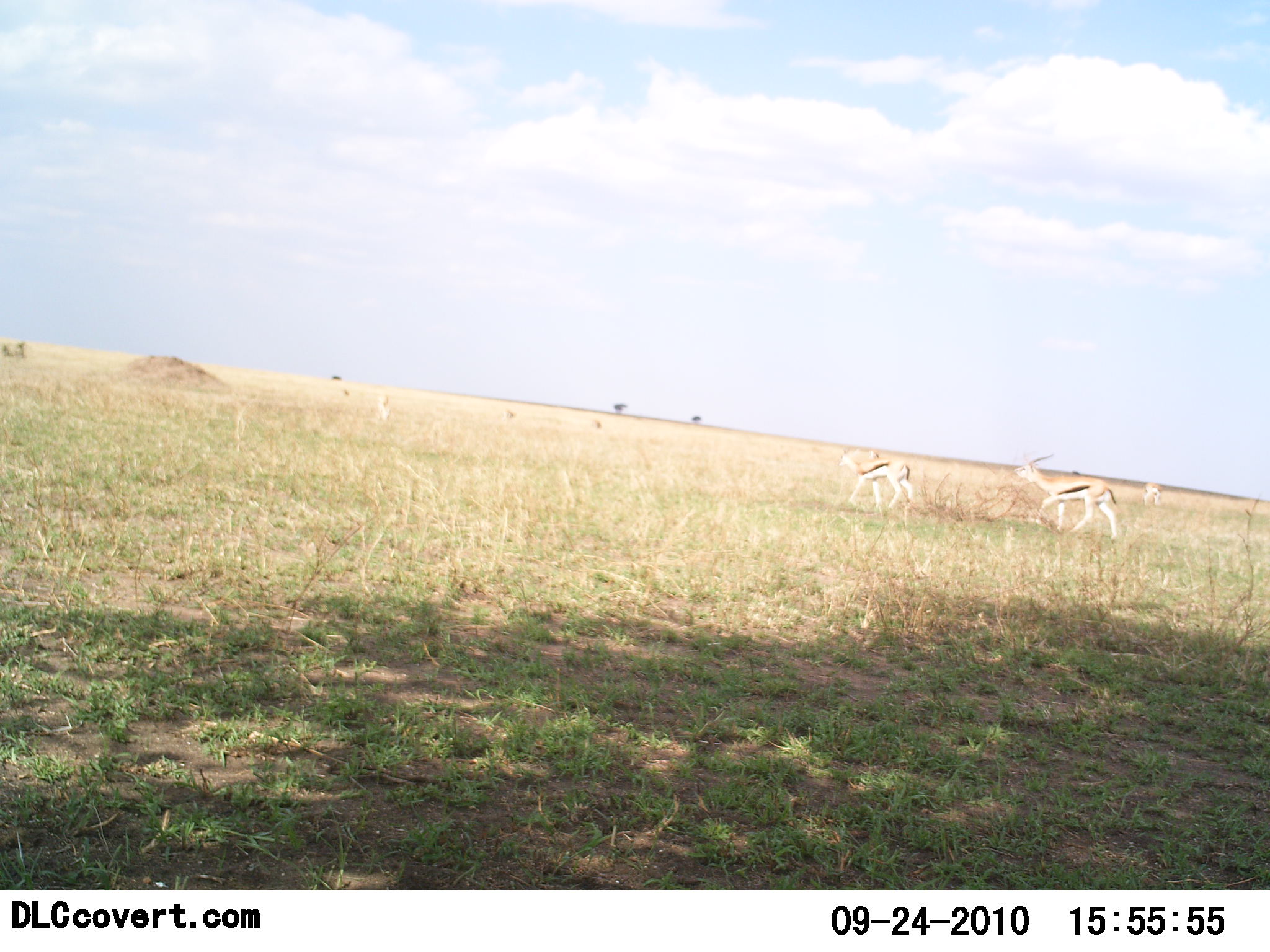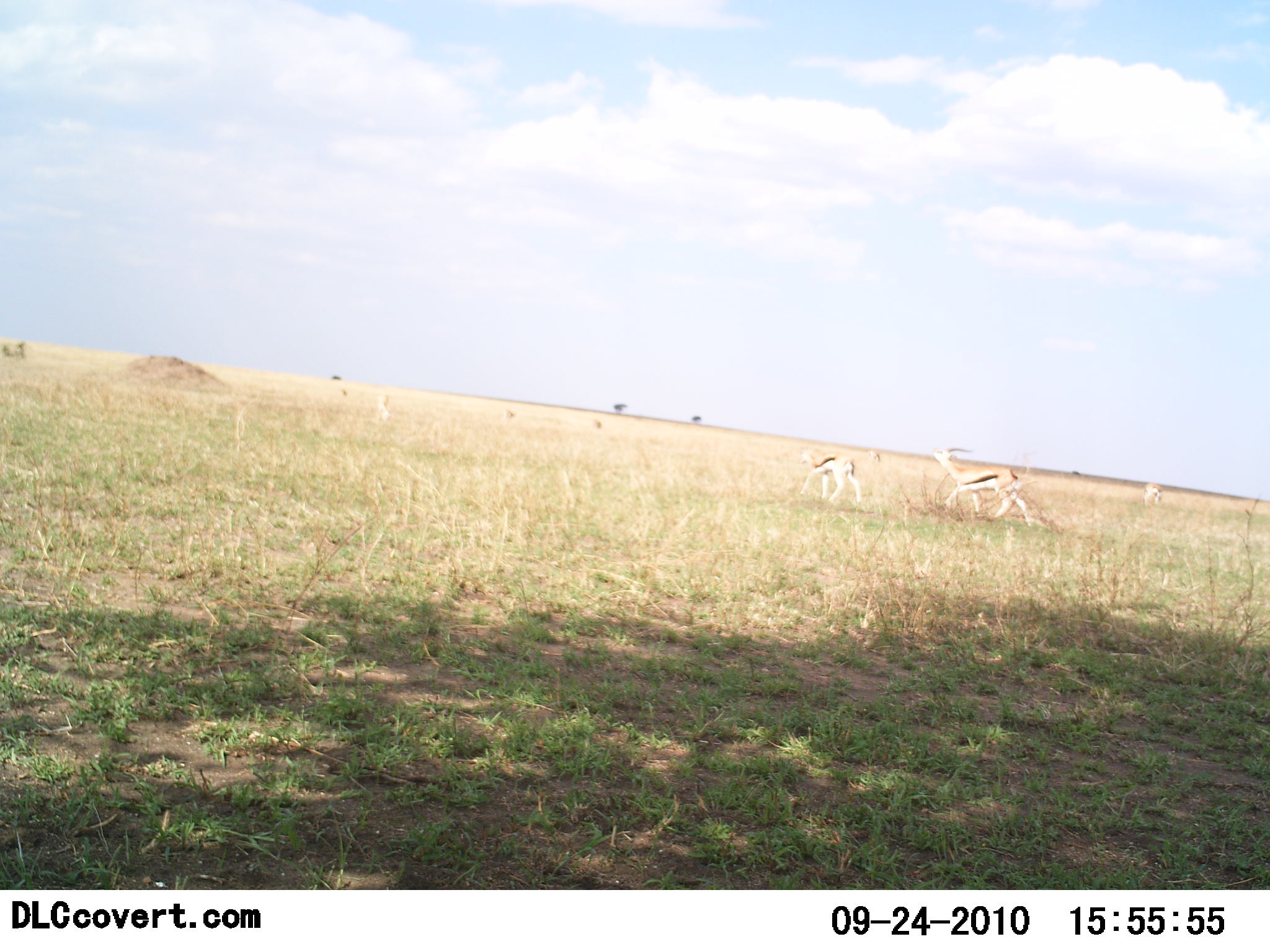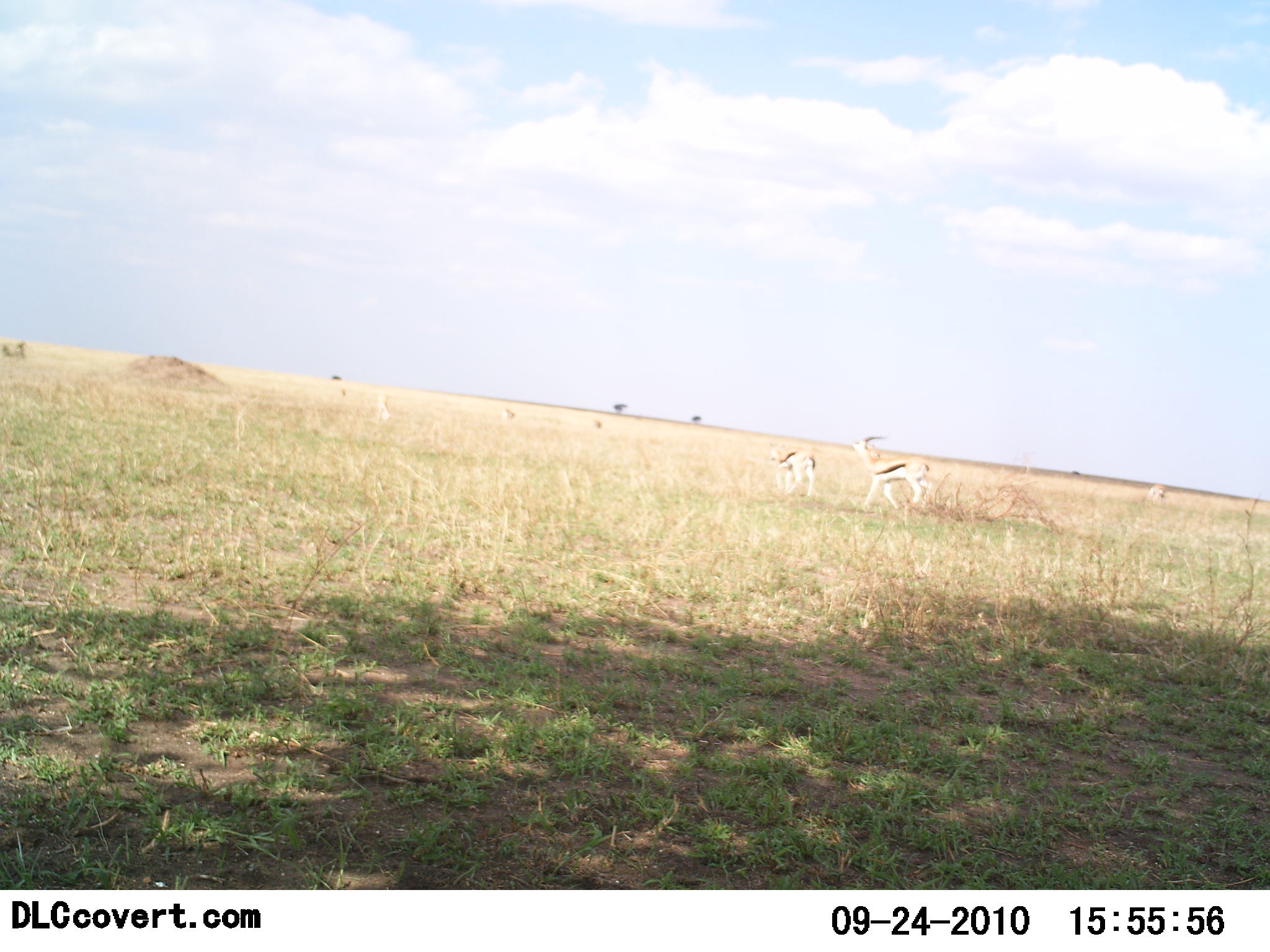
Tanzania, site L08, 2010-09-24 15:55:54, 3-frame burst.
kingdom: Animalia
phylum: Chordata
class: Mammalia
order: Artiodactyla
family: Bovidae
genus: Eudorcas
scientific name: Eudorcas thomsonii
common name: thomson's gazelle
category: gazellethomsons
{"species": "gazellethomsons (thomson's gazelle) (Eudorcas thomsonii)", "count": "2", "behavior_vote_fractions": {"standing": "11%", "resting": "0%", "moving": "100%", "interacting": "0%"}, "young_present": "16%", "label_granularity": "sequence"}